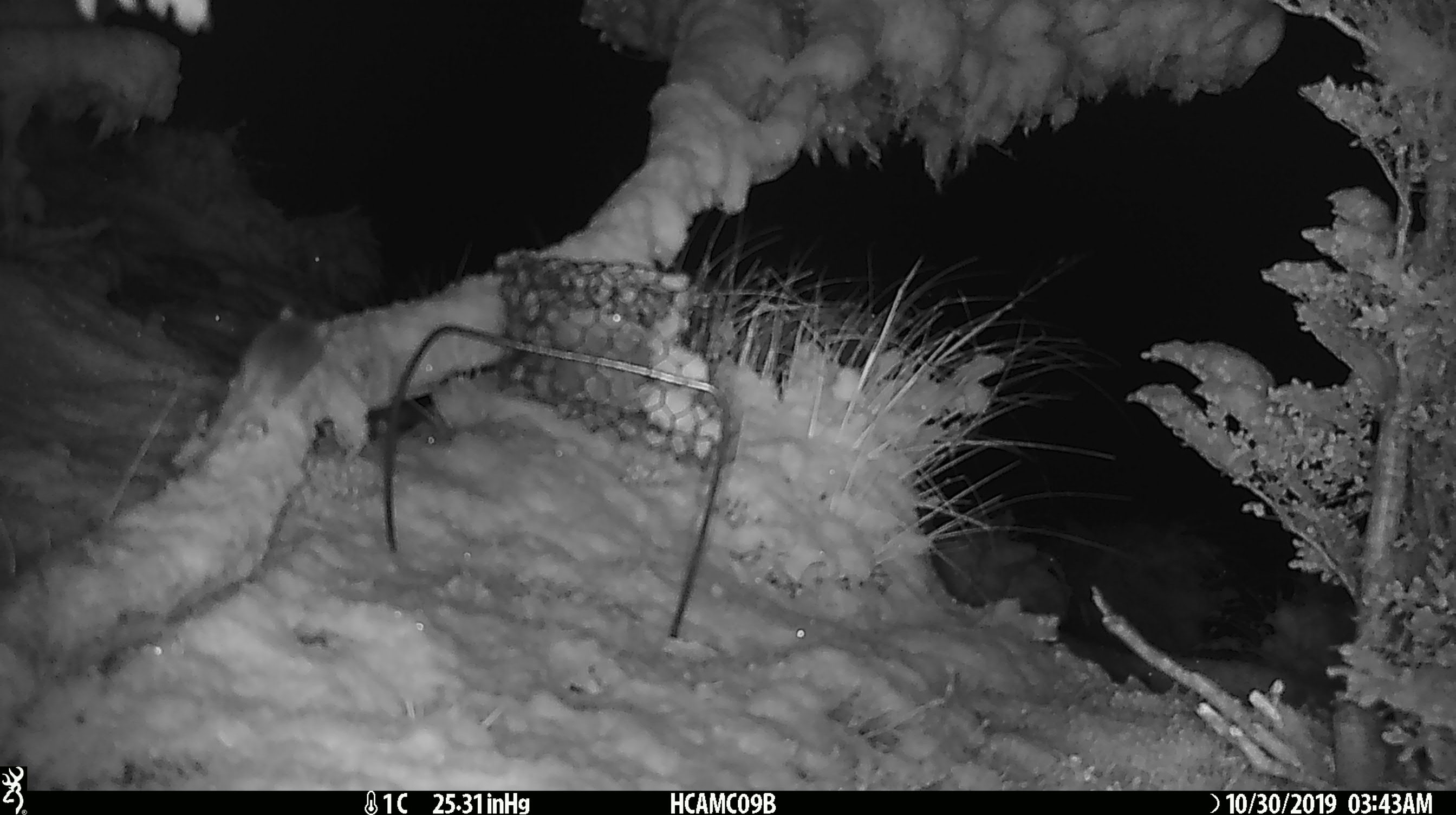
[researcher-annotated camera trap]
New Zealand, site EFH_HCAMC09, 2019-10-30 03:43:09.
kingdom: Animalia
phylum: Chordata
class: Mammalia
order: Rodentia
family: Muridae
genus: Mus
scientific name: Mus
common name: mouse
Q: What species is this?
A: Mouse (Mus).